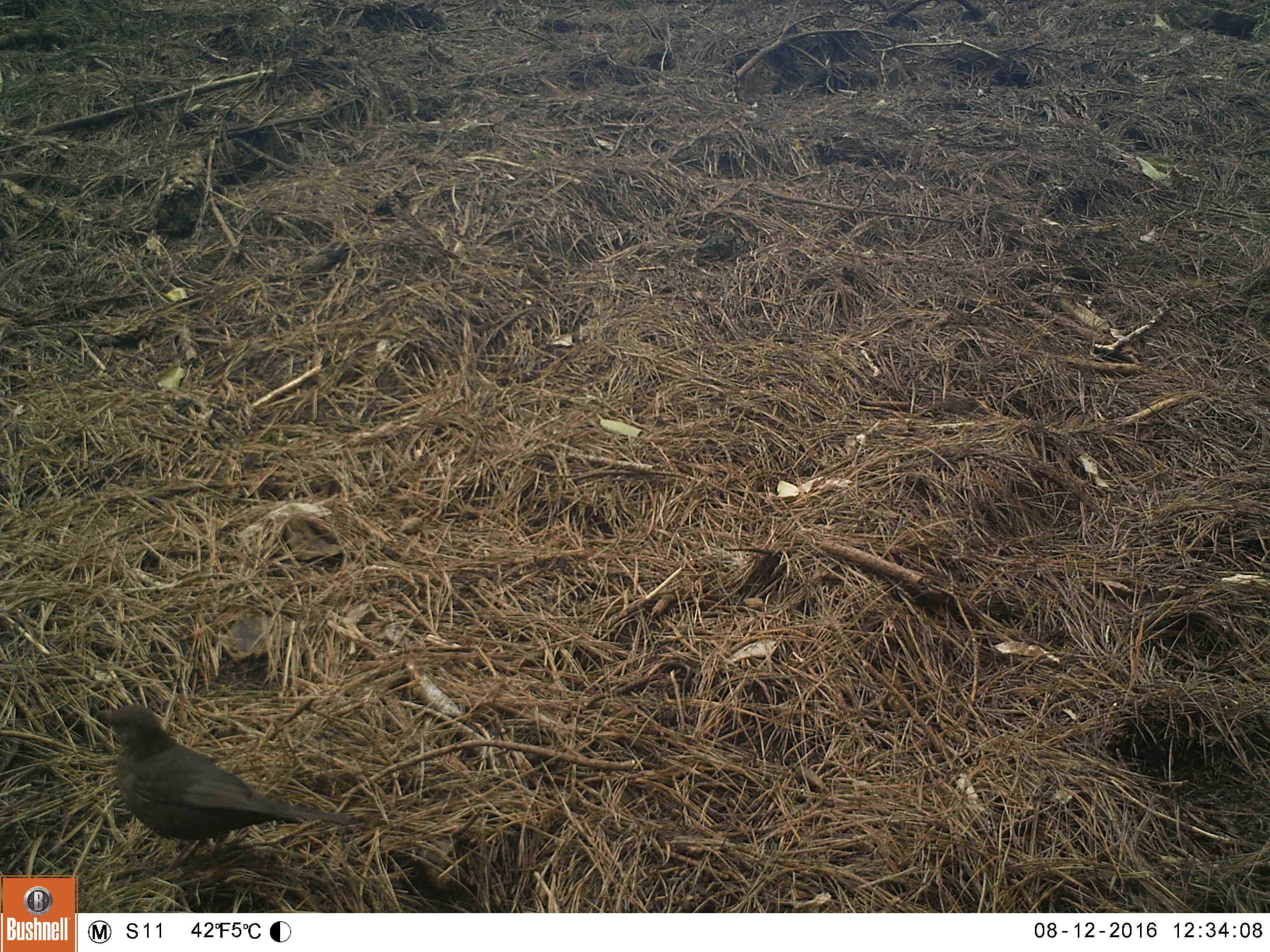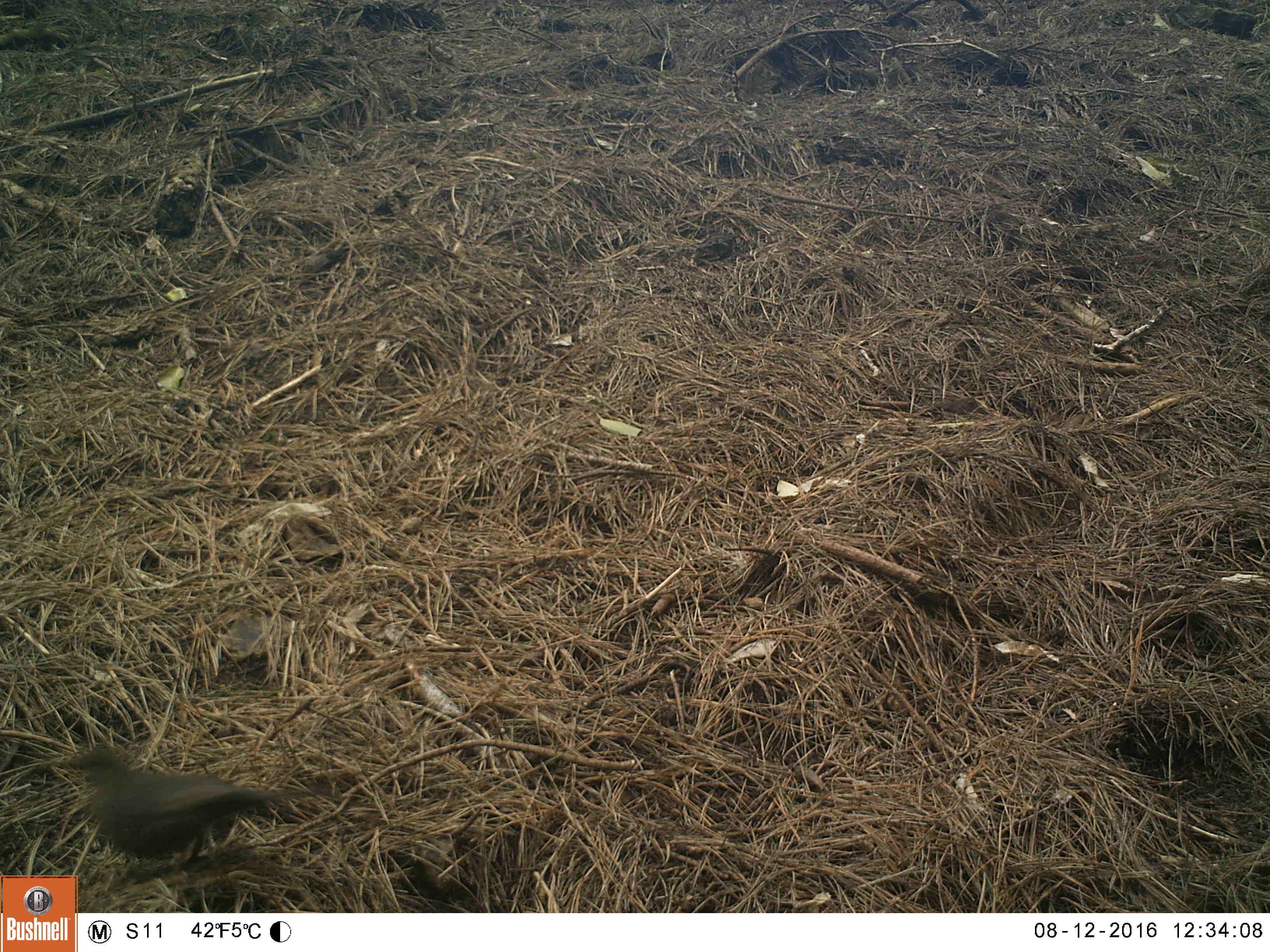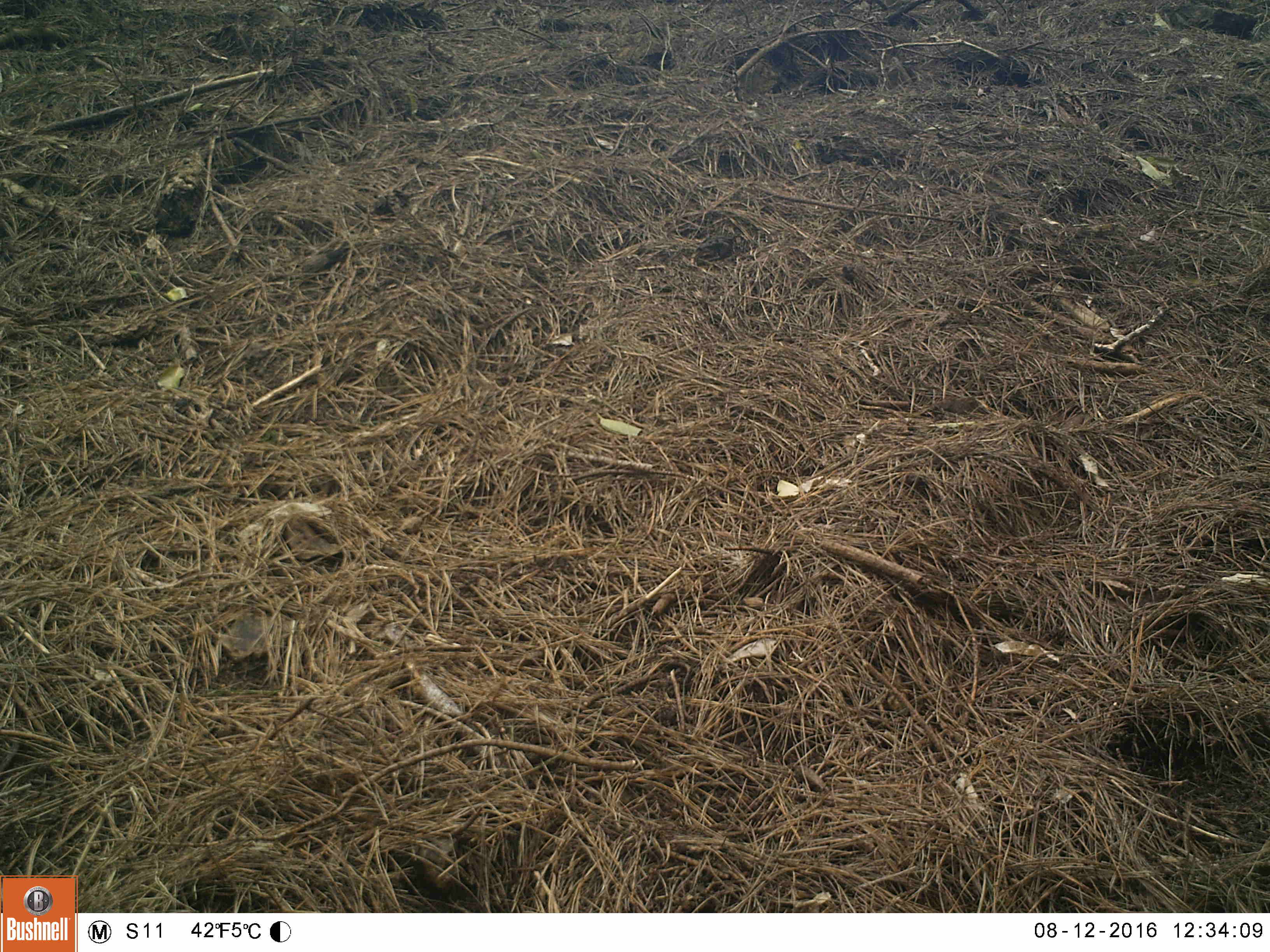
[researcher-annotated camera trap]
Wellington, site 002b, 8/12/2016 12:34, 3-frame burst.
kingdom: Animalia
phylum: Chordata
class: Aves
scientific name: Aves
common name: bird